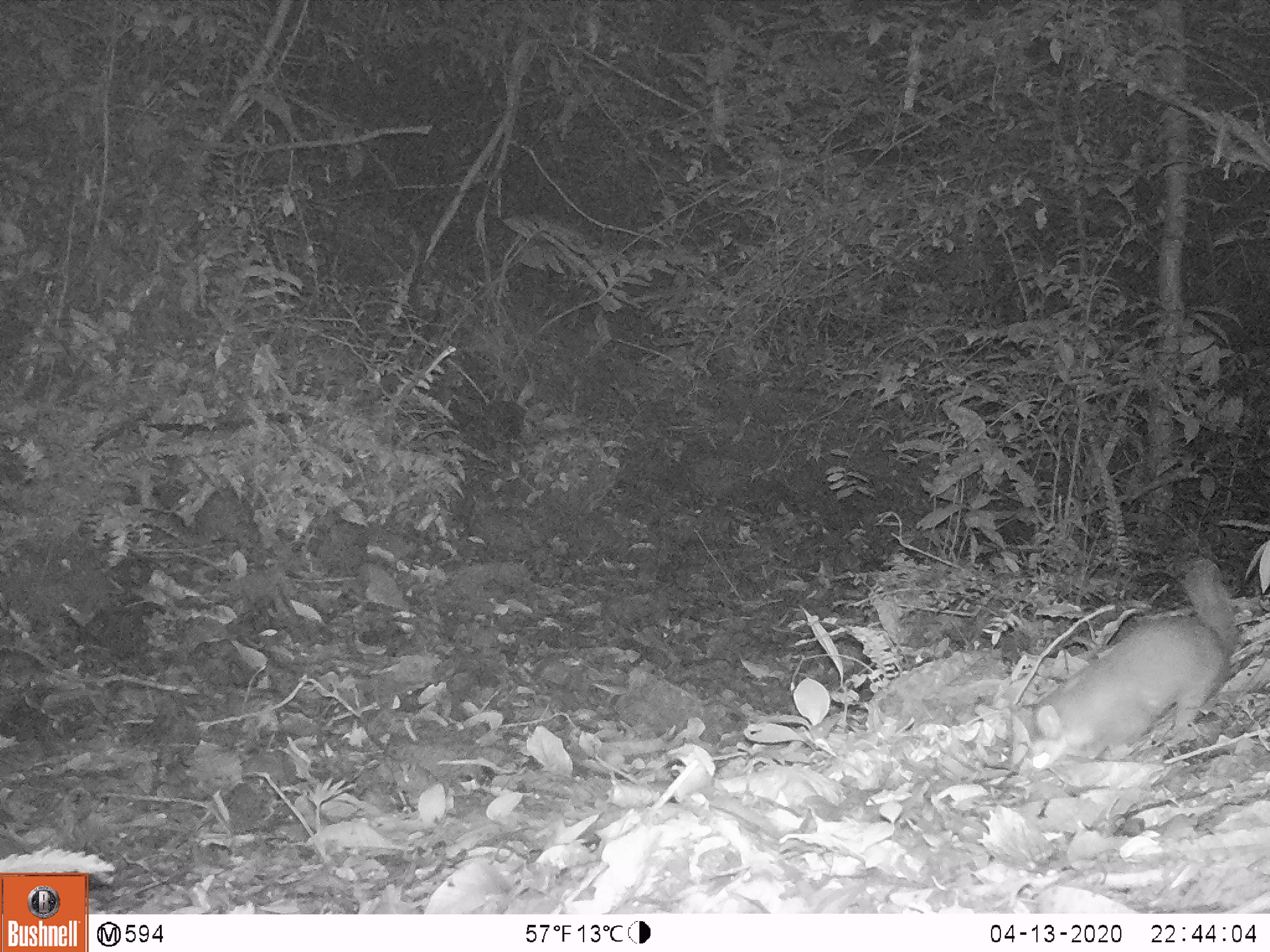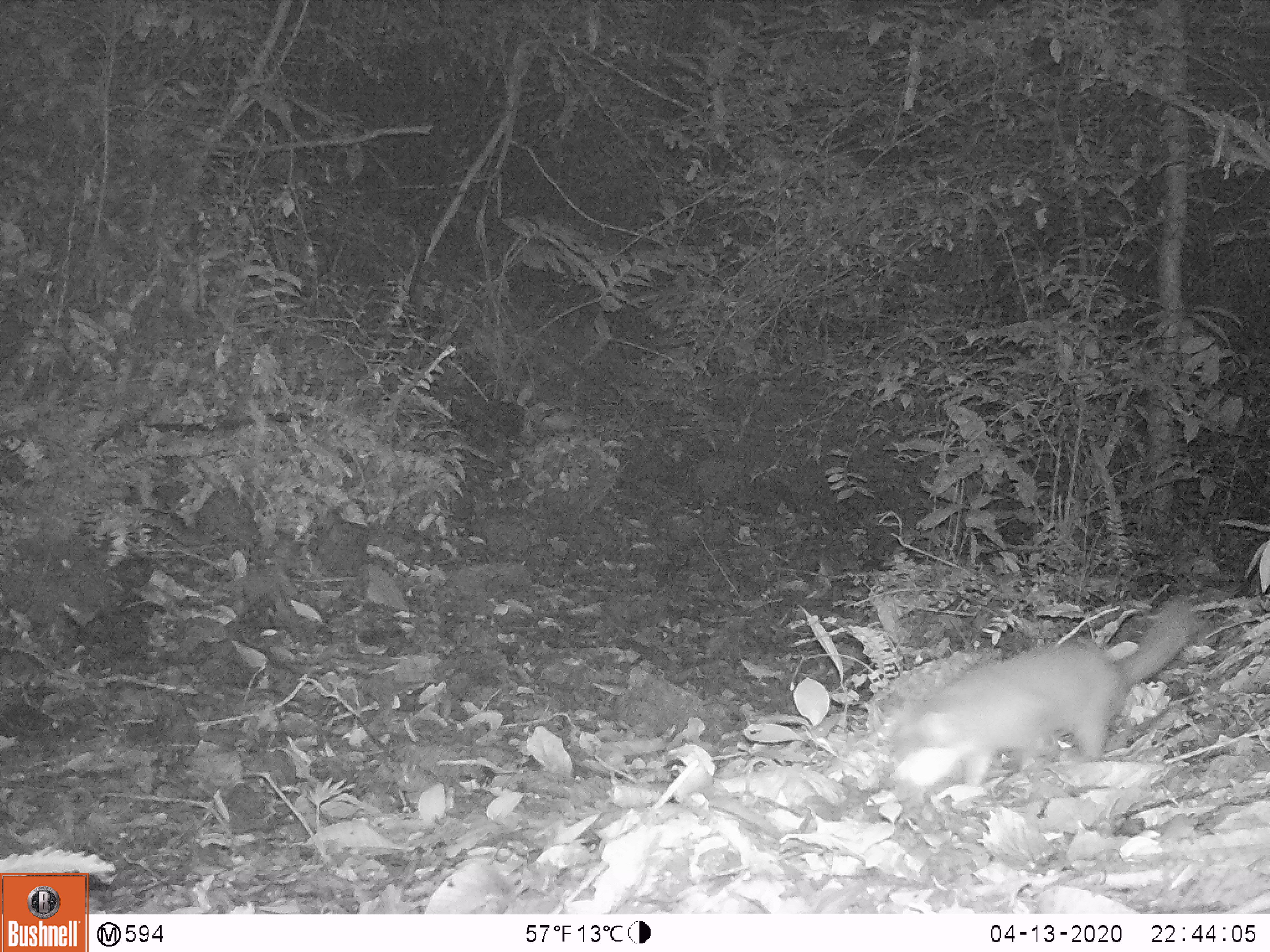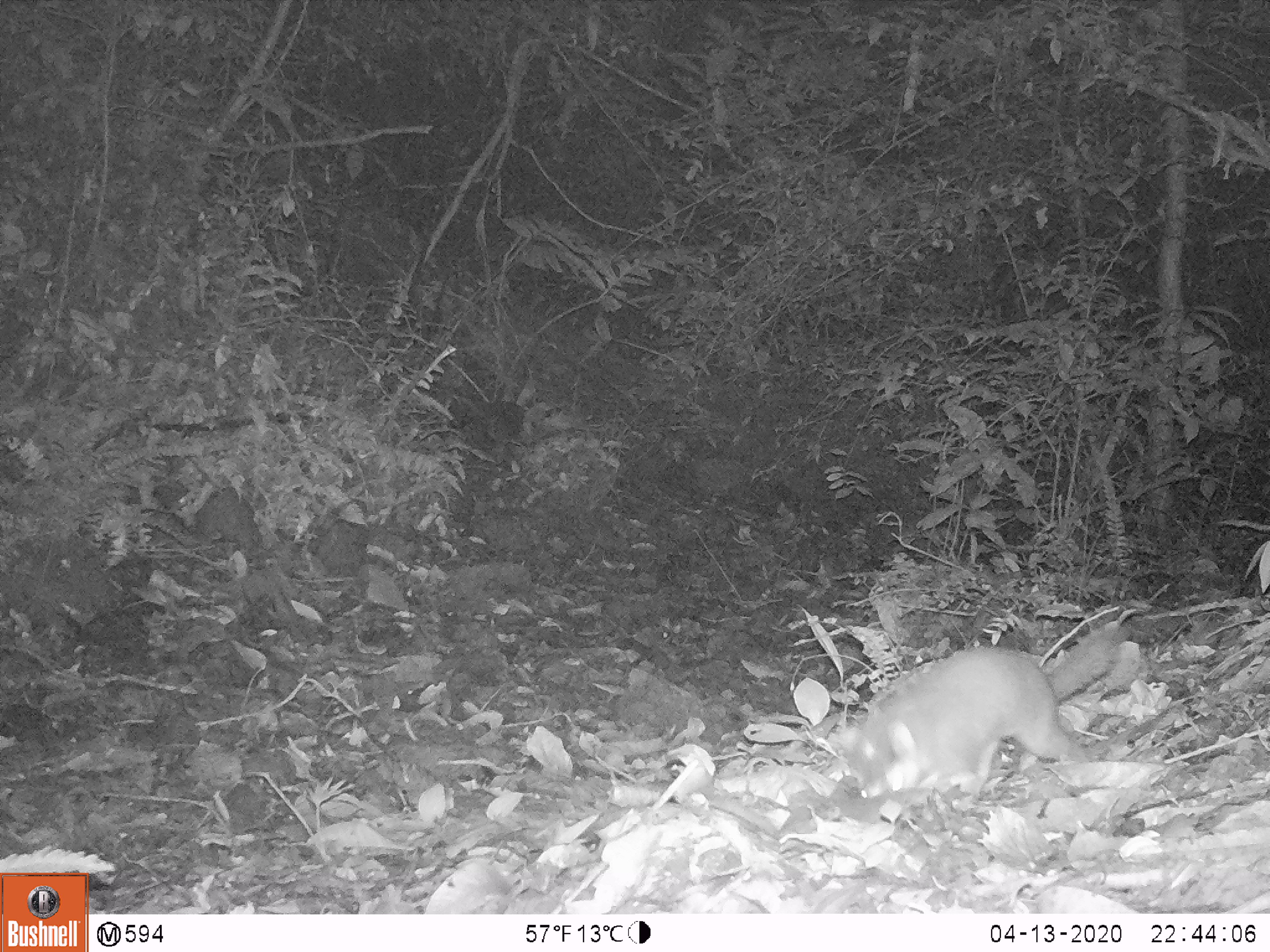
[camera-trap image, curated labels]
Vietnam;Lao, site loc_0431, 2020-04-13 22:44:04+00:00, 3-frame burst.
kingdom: Animalia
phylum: Chordata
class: Mammalia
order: Carnivora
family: Mustelidae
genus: Melogale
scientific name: Melogale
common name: ferret badger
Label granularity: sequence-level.